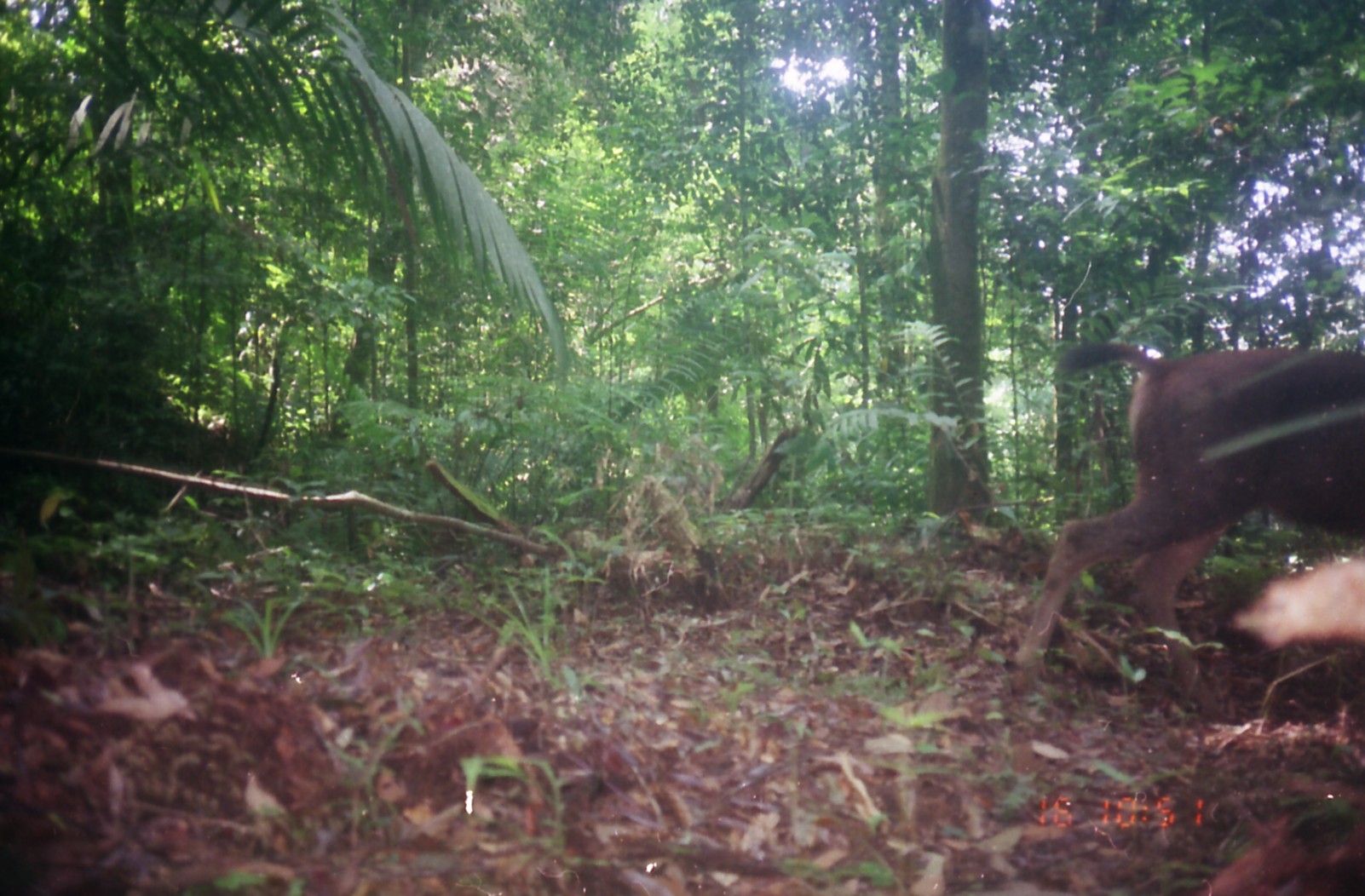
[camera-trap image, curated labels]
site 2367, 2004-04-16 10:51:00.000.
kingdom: Animalia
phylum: Chordata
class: Mammalia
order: Artiodactyla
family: Cervidae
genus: Rusa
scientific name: Rusa unicolor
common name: sambar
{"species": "Rusa unicolor (sambar)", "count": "1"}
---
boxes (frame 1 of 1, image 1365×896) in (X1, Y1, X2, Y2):
rusa unicolor: (1014, 343, 1364, 692)